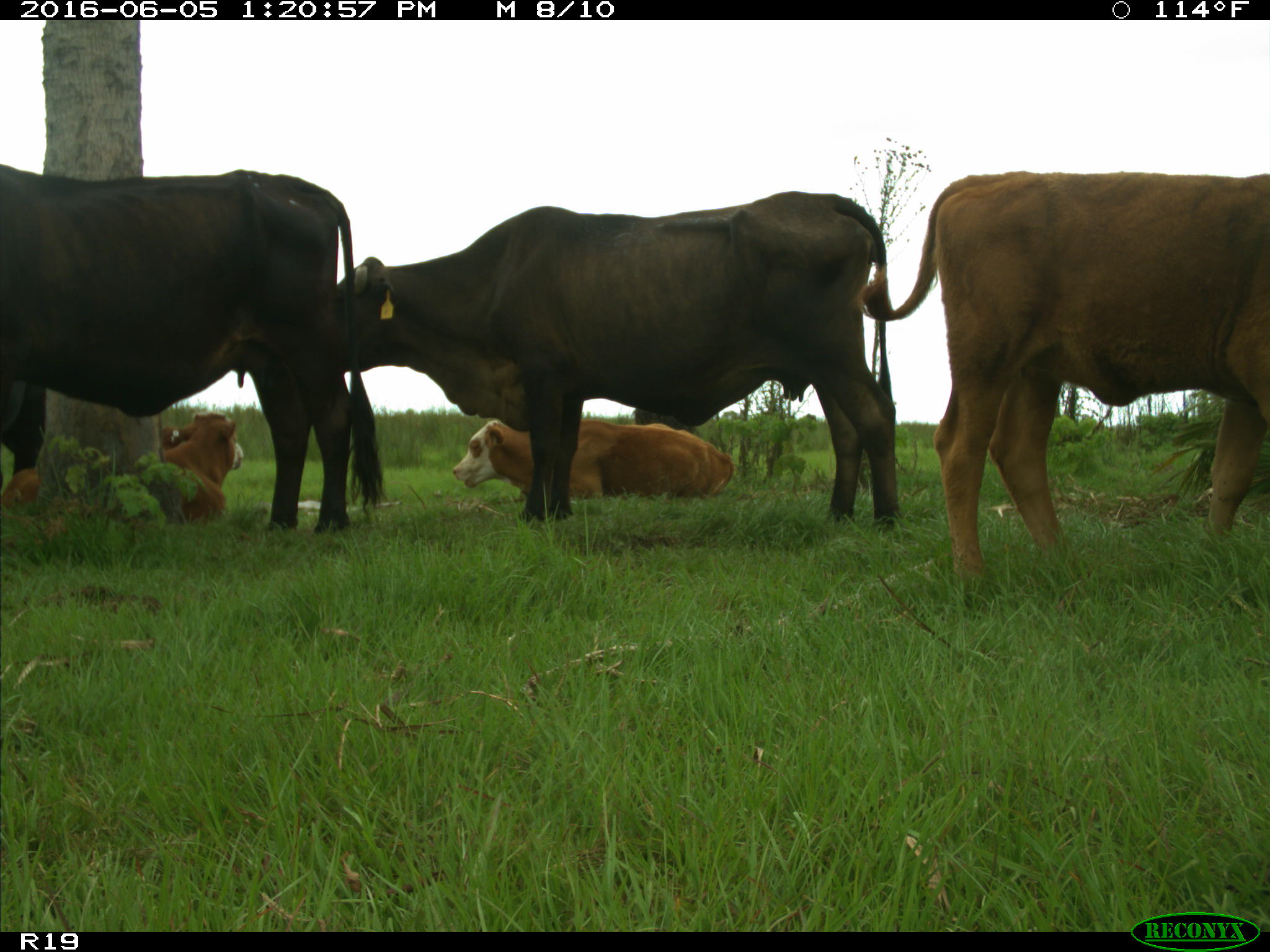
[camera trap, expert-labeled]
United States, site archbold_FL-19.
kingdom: Animalia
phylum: Chordata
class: Mammalia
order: Artiodactyla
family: Bovidae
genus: Bos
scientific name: Bos taurus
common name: domestic cow